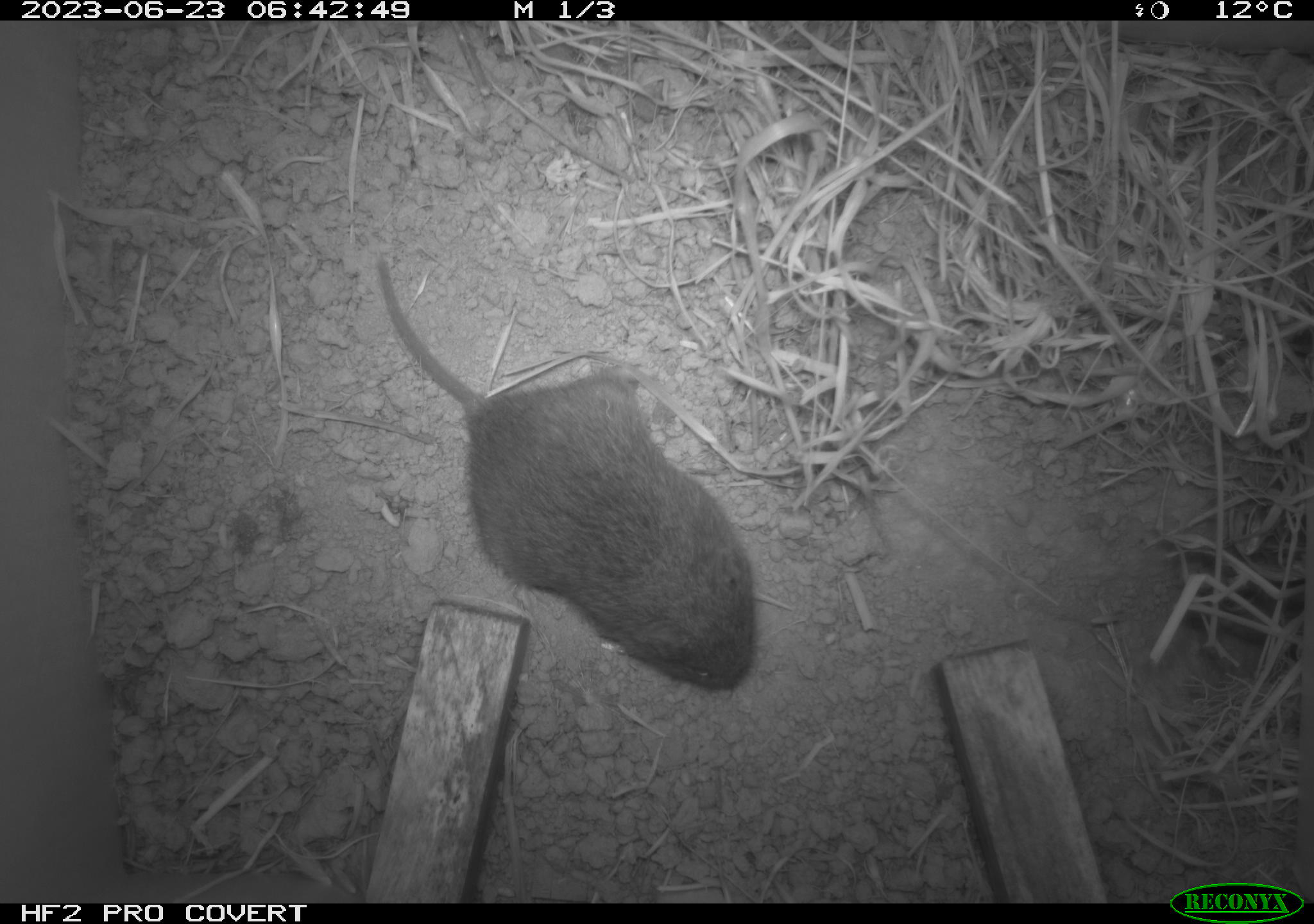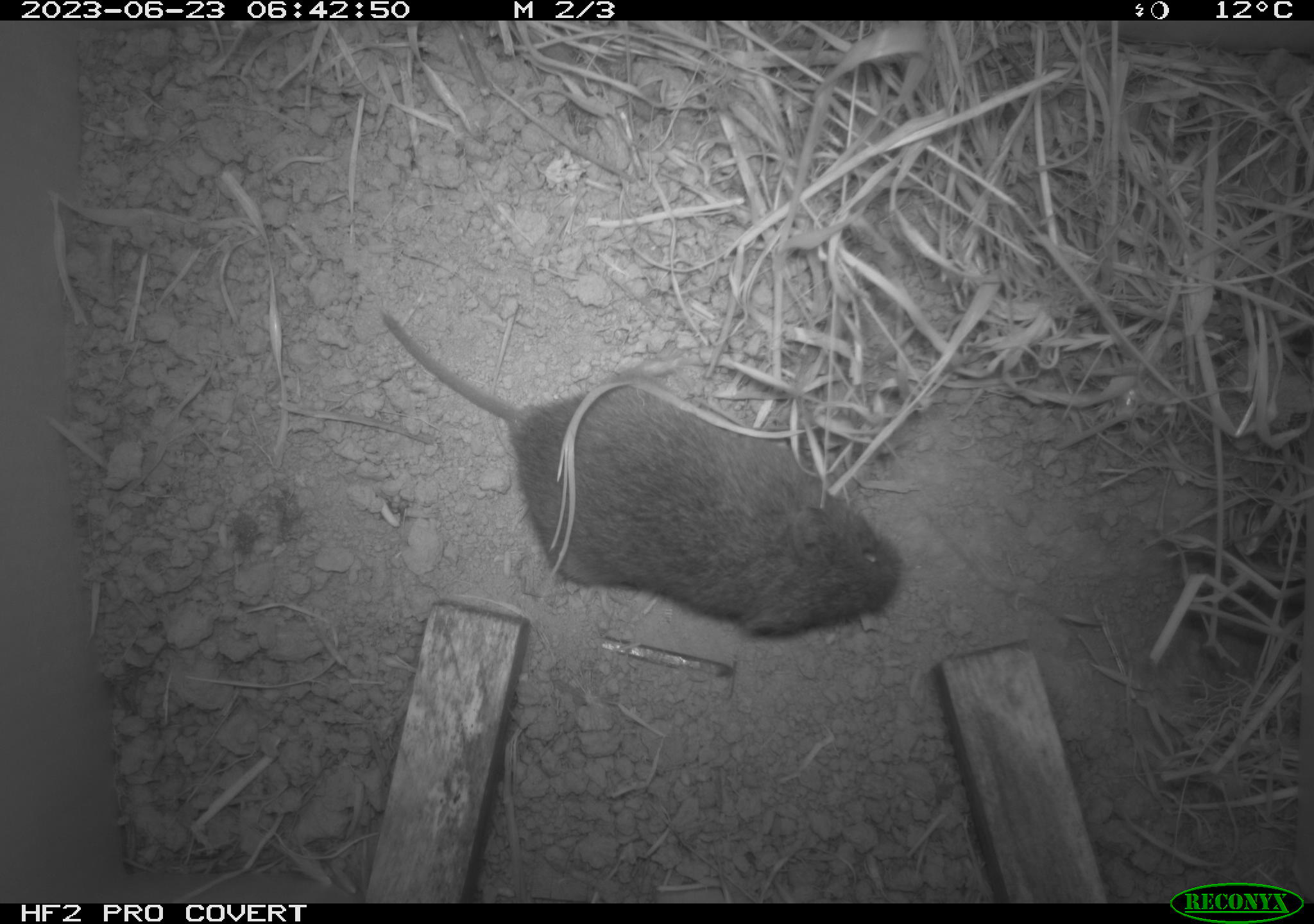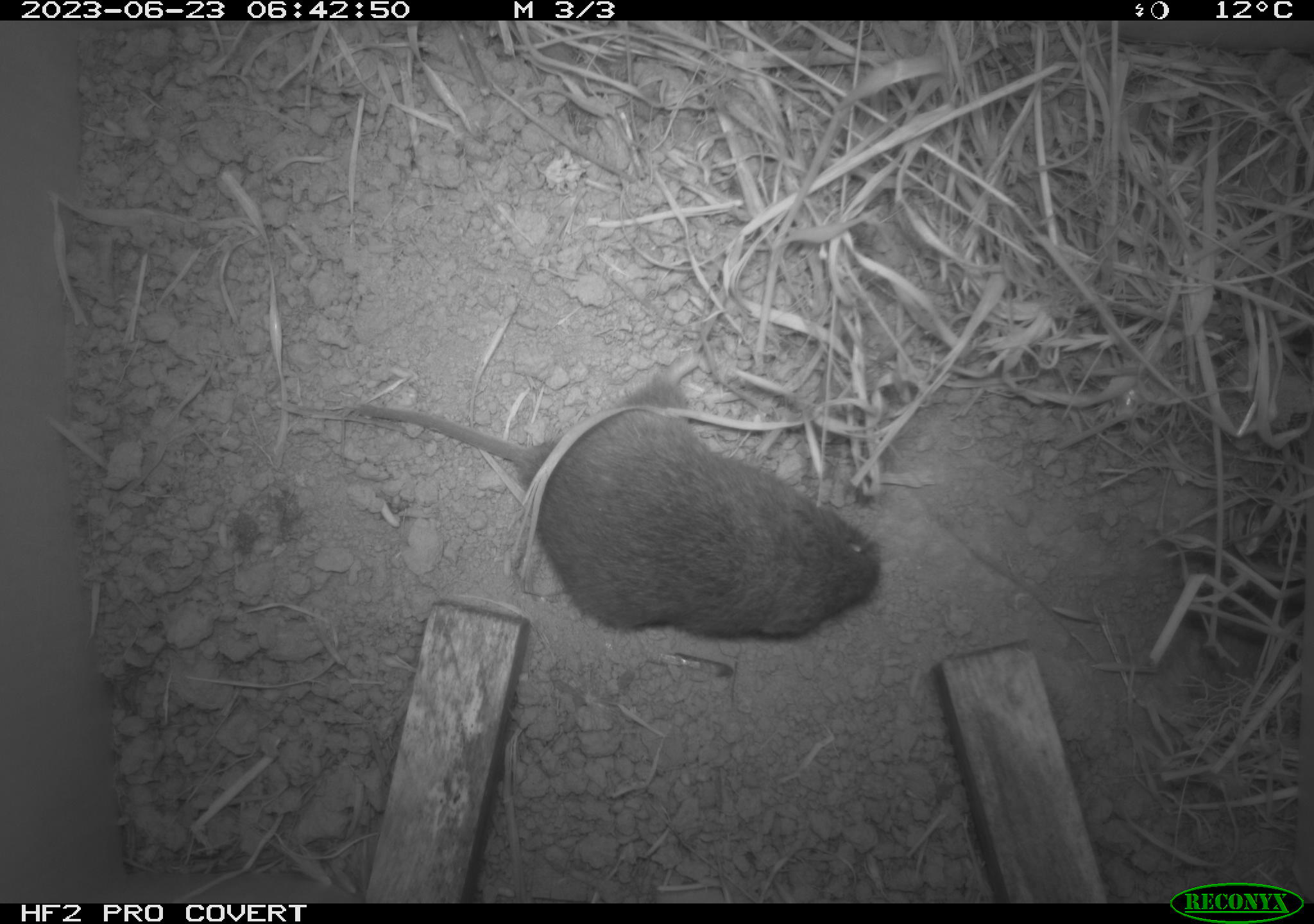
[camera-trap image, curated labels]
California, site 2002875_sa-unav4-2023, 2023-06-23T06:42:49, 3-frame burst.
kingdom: Animalia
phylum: Chordata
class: Mammalia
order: Rodentia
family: Cricetidae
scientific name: Arvicolinae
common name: voles, lemmings, and muskrats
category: arvicolinae subfamily